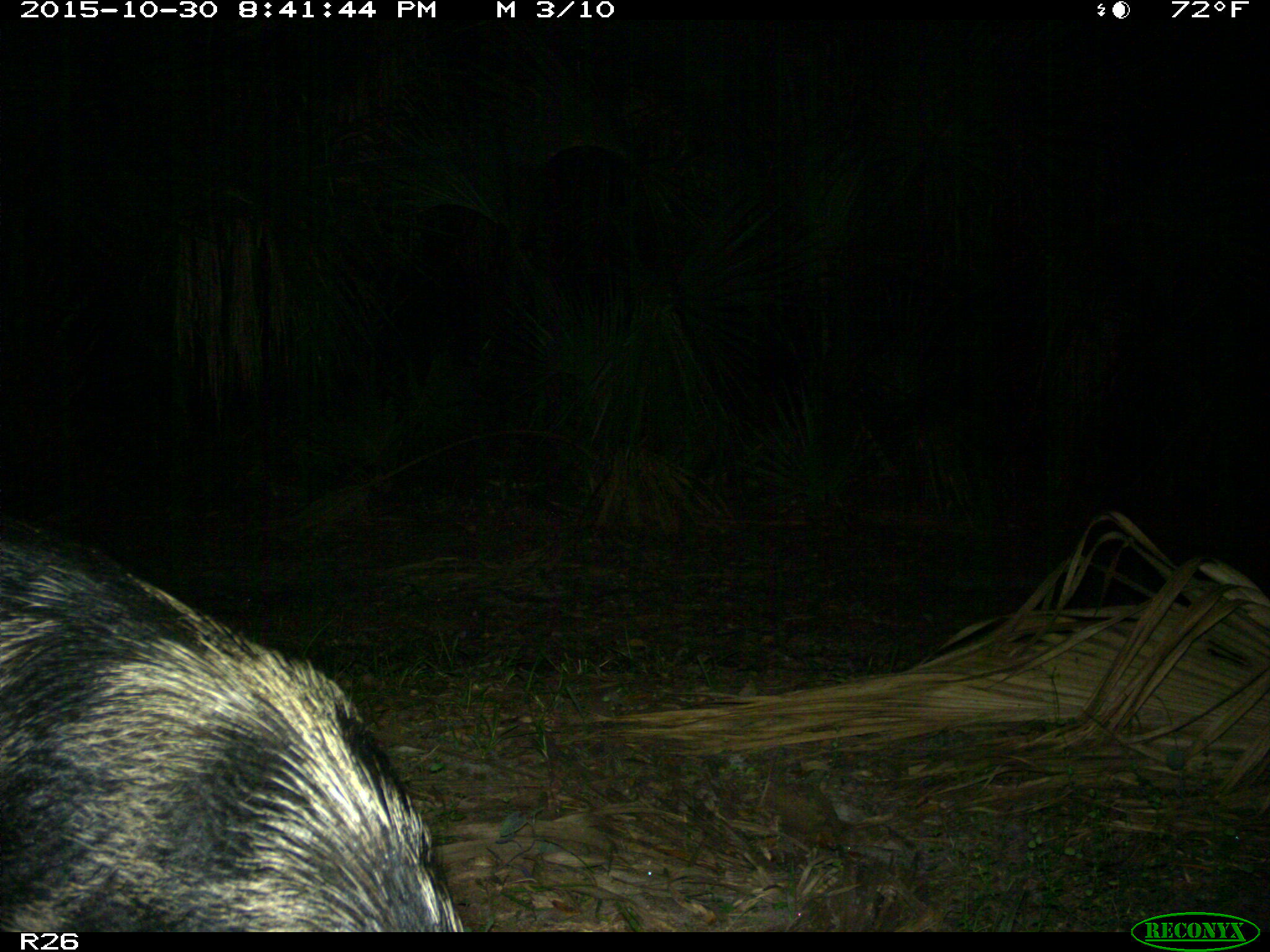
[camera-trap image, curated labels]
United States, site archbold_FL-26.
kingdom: Animalia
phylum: Chordata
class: Mammalia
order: Artiodactyla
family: Suidae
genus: Sus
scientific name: Sus scrofa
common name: wild boar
Sus scrofa (wild boar).